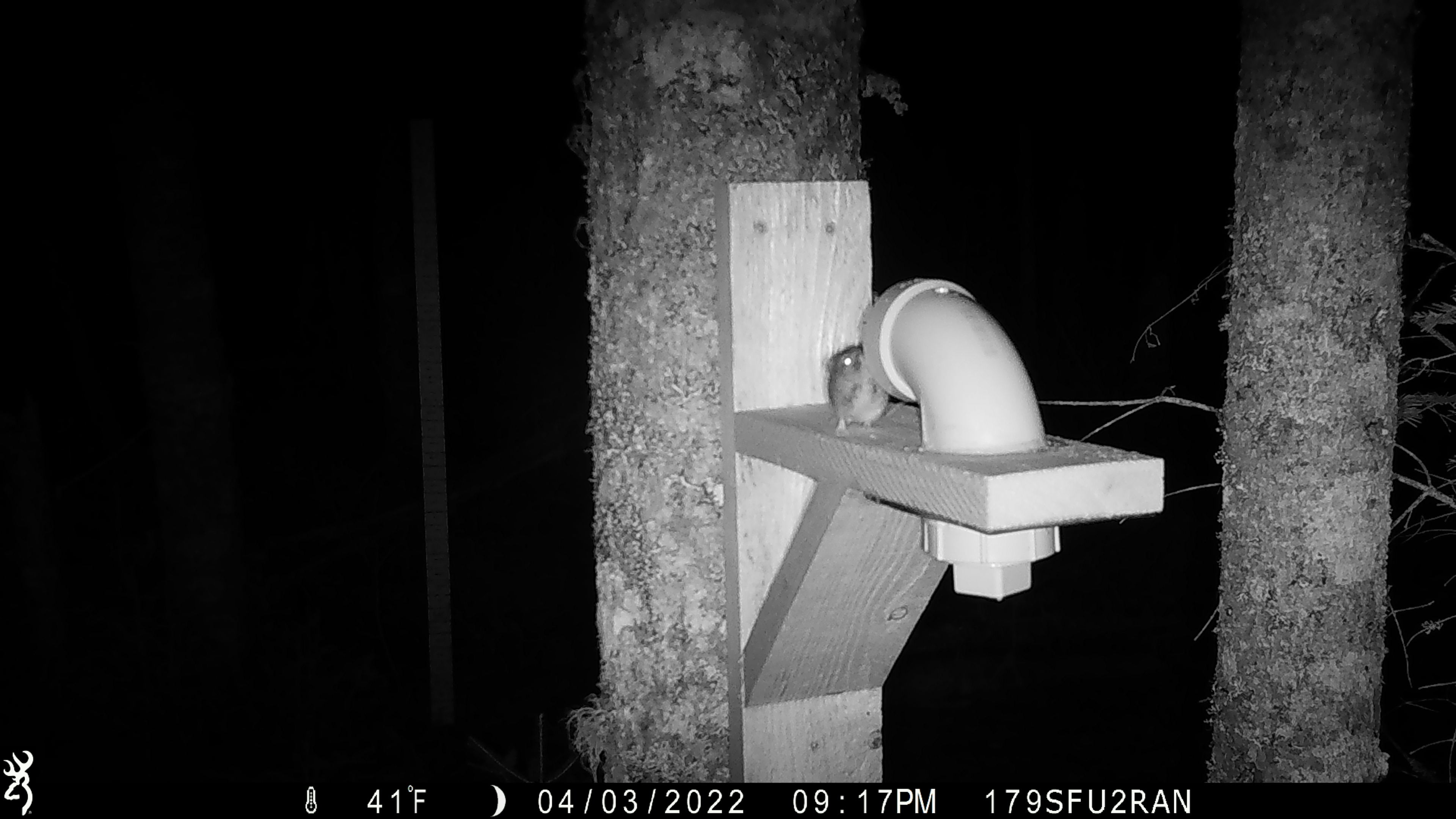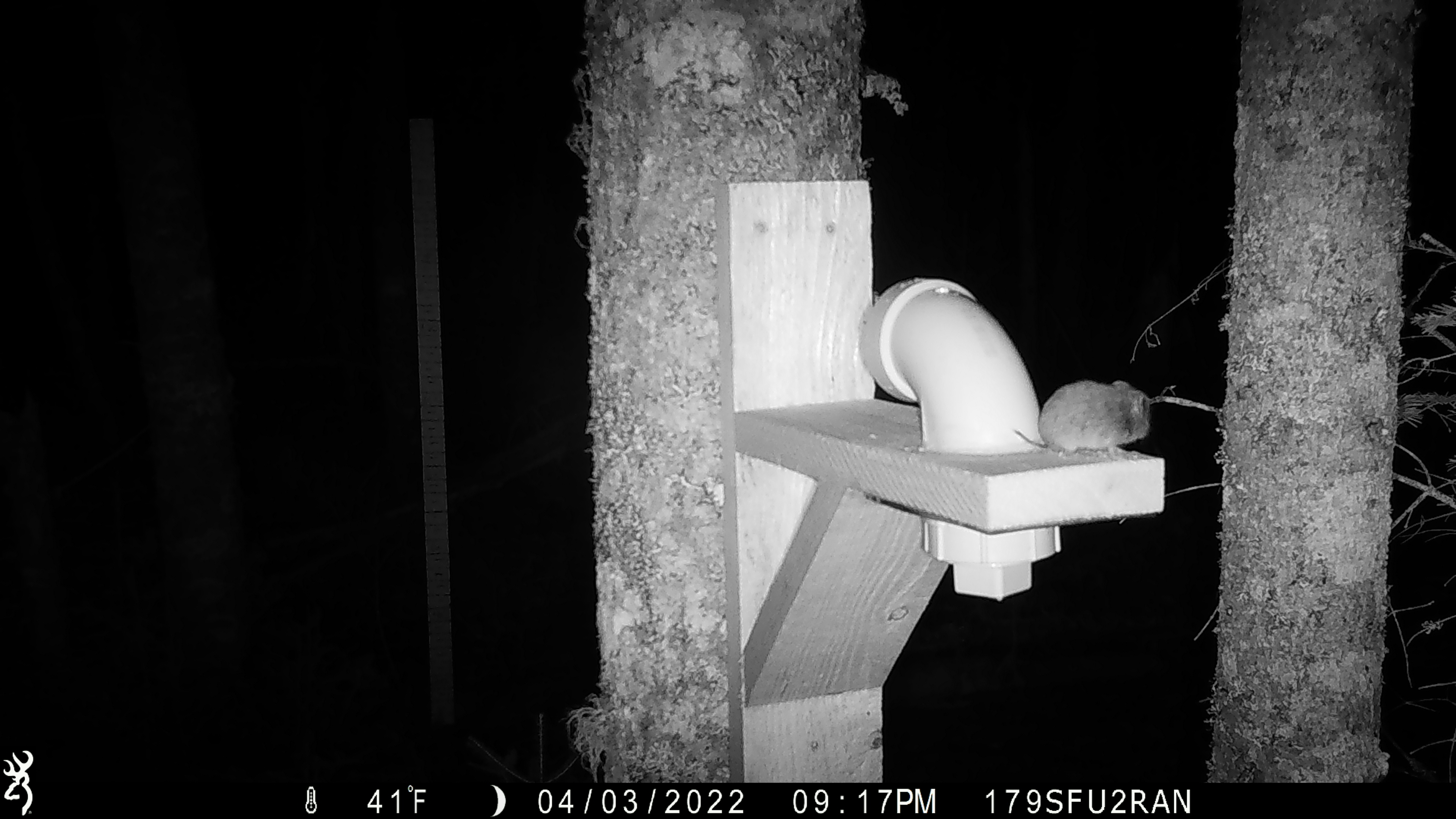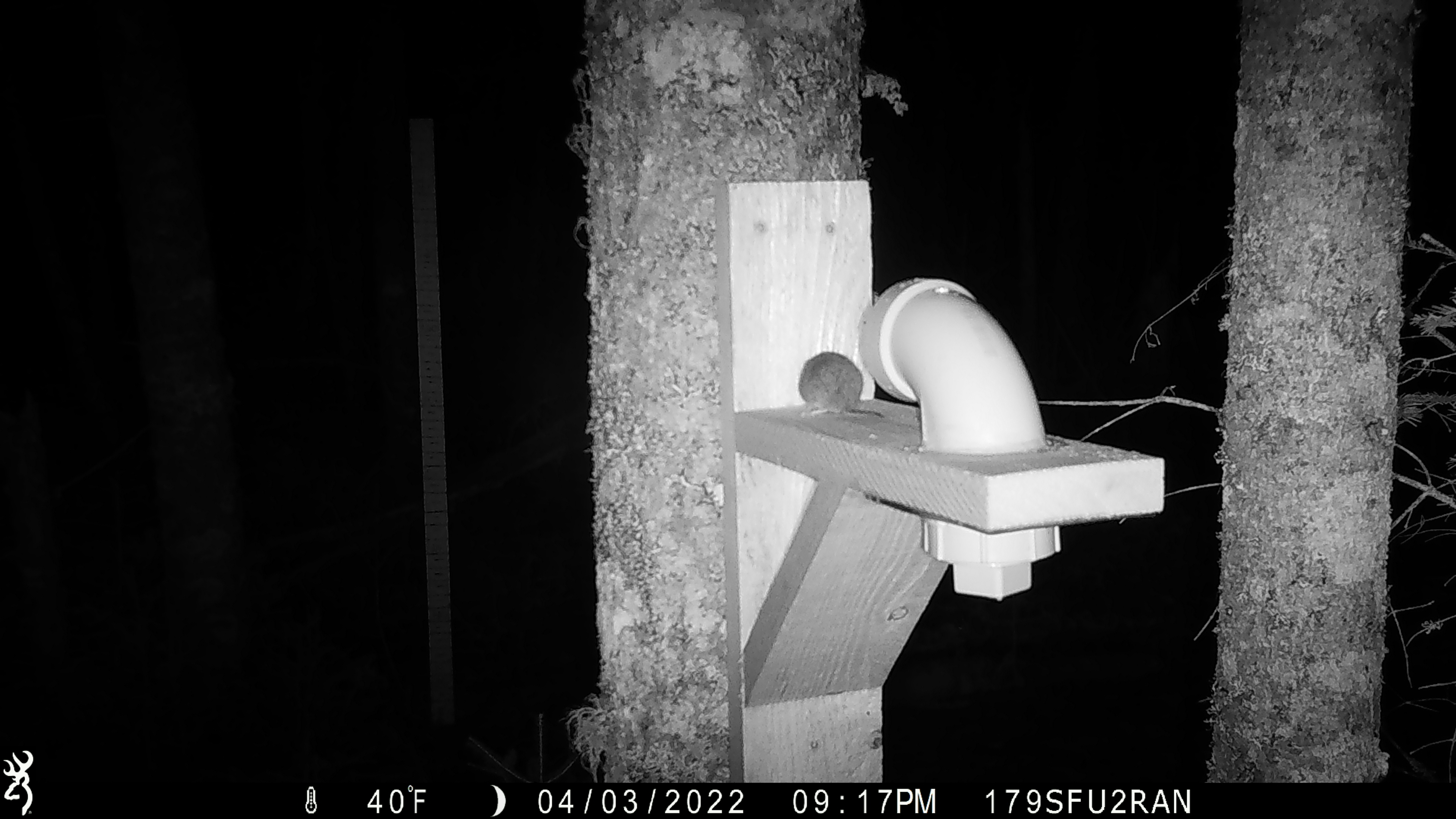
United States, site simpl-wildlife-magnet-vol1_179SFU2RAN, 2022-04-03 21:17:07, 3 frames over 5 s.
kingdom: Animalia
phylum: Chordata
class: Mammalia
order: Rodentia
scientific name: Rodentia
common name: mouse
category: mouse sp.